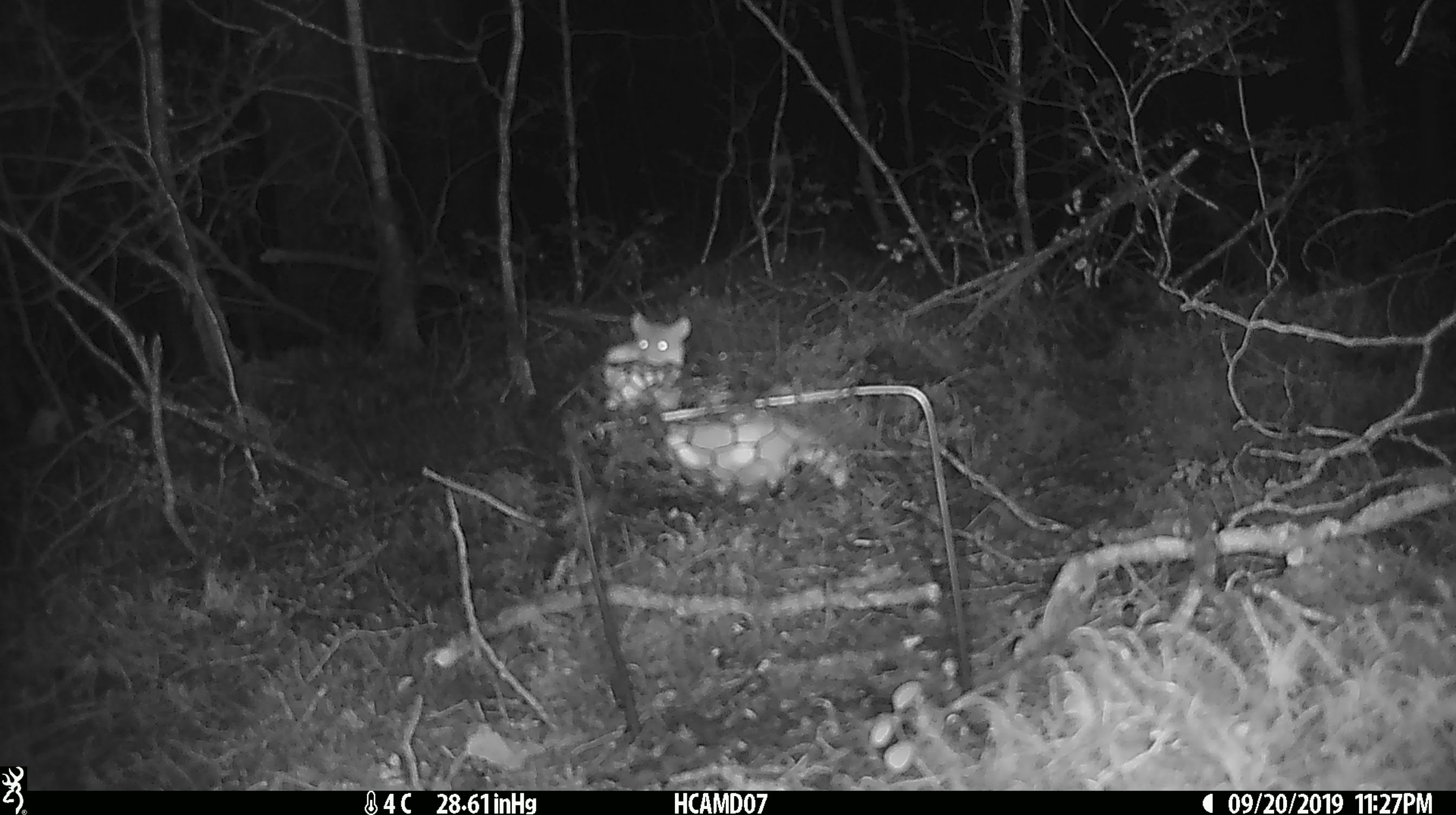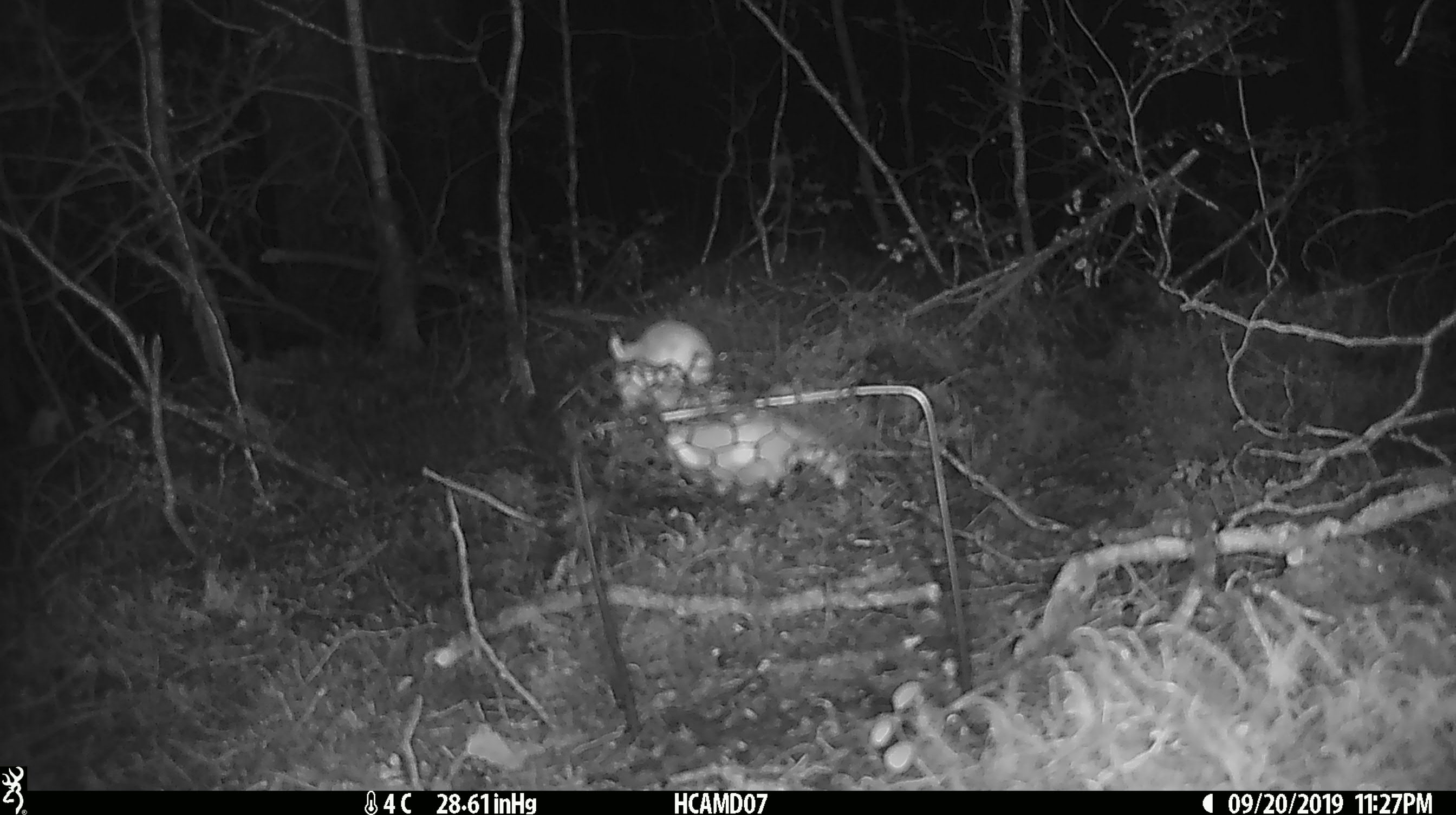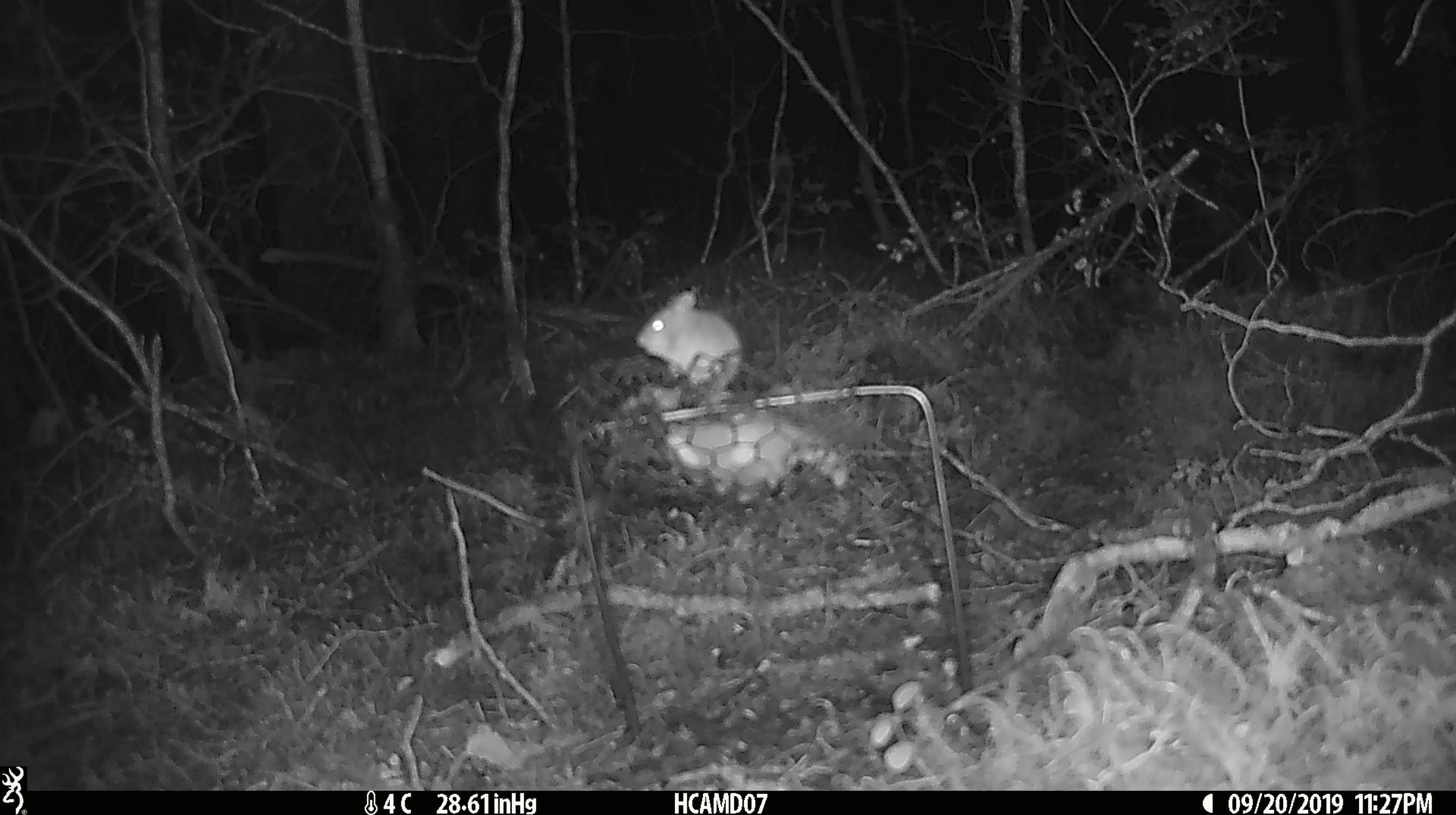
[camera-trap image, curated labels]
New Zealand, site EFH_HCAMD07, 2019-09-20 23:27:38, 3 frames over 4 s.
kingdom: Animalia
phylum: Chordata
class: Mammalia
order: Rodentia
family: Muridae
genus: Mus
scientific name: Mus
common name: mouse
Mouse (Mus).